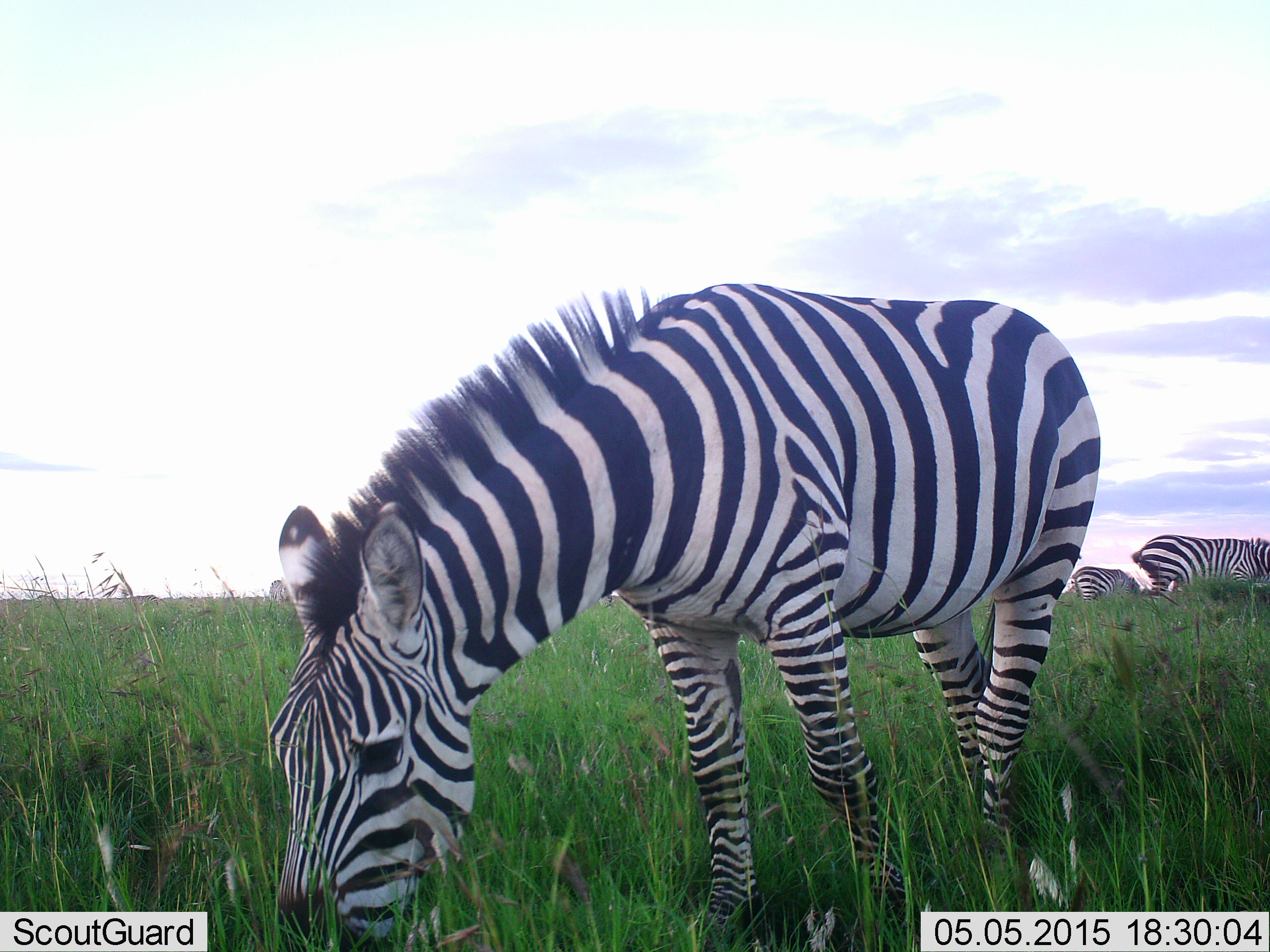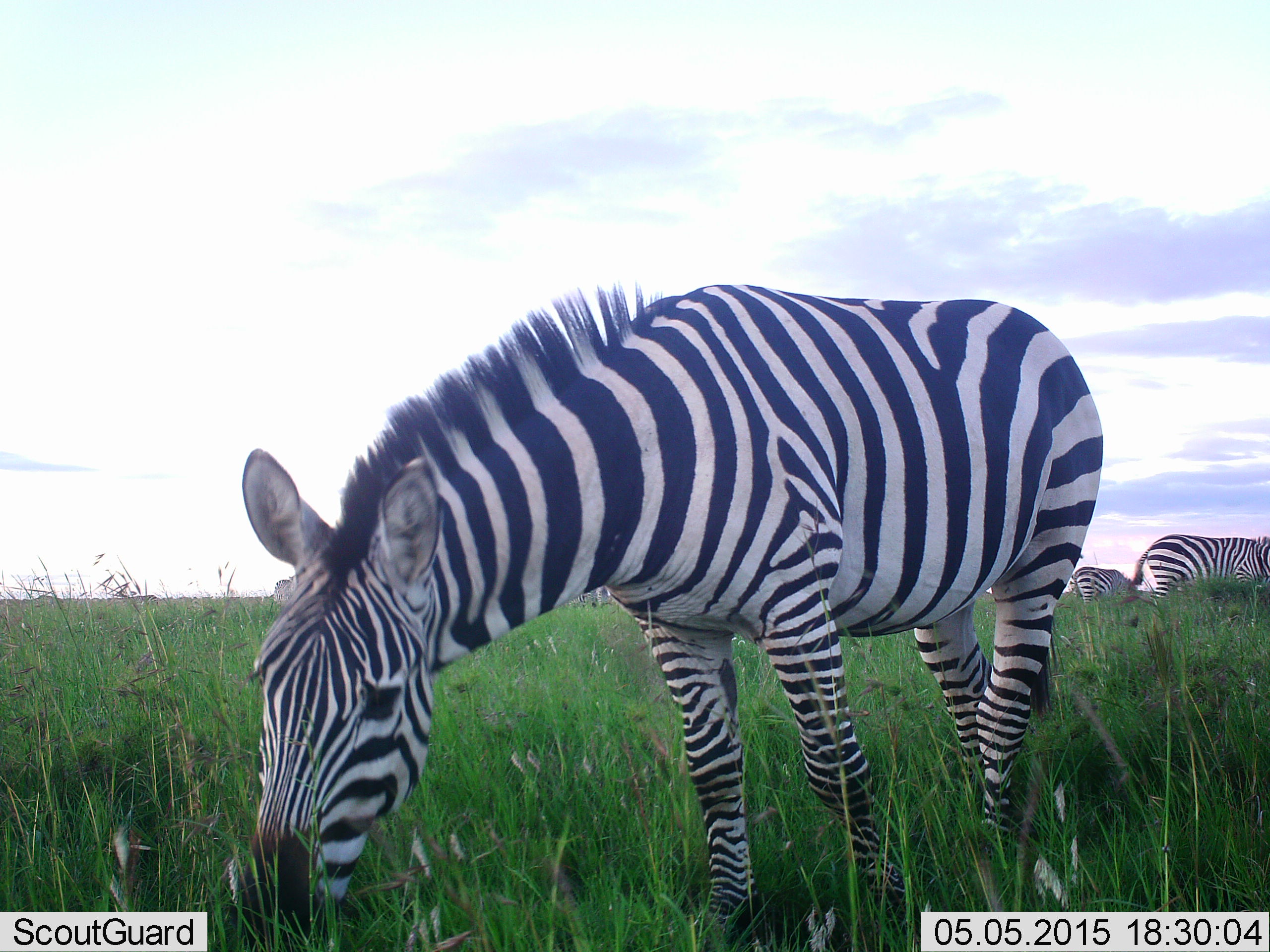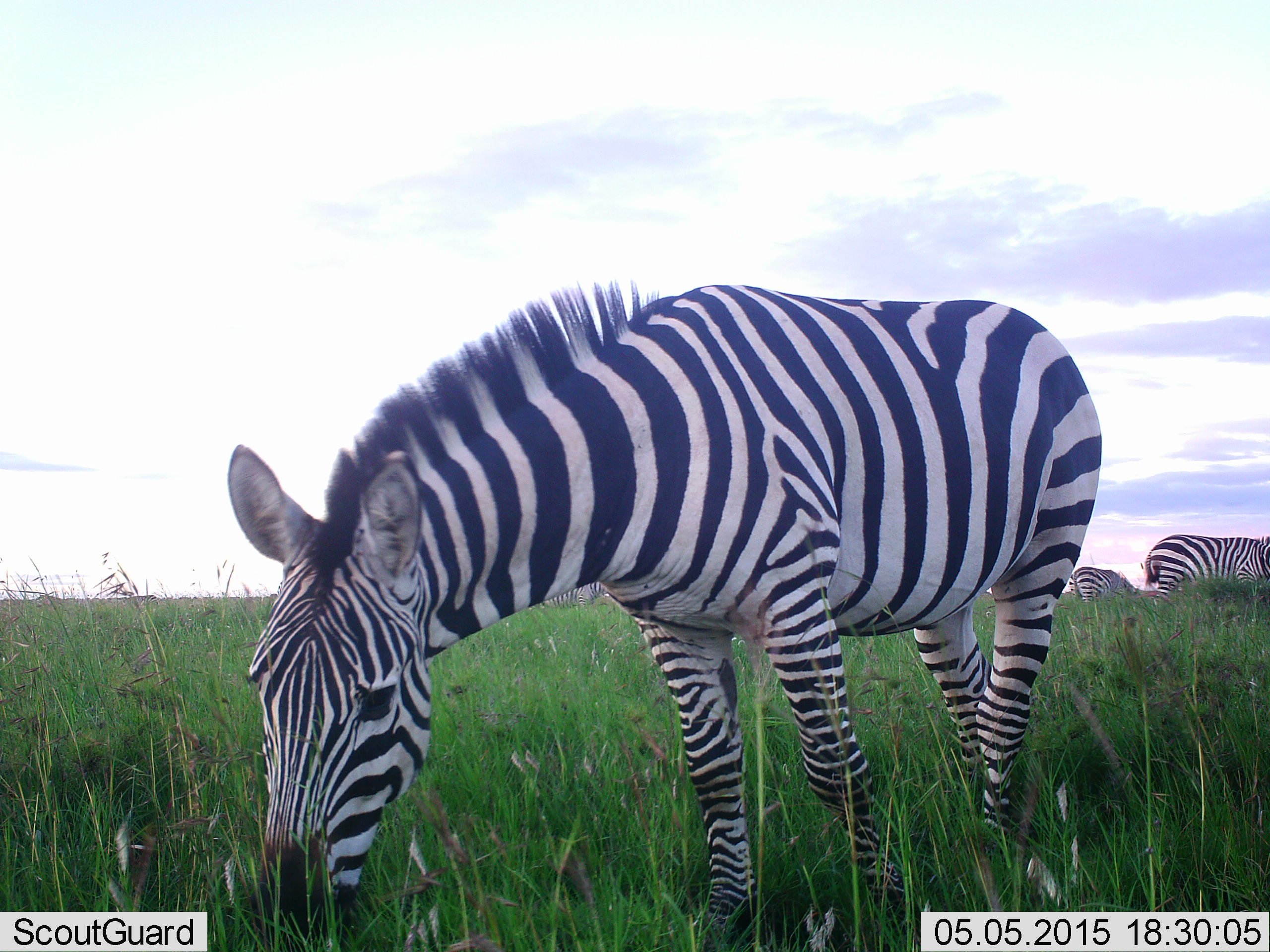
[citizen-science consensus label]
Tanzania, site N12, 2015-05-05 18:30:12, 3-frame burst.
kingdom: Animalia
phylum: Chordata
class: Mammalia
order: Perissodactyla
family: Equidae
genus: Equus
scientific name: Equus quagga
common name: plains zebra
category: zebra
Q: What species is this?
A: Zebra (plains zebra) (Equus quagga).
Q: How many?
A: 3.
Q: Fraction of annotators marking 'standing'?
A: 20%.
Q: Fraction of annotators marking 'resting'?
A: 0%.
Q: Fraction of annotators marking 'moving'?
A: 0%.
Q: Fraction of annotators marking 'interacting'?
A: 0%.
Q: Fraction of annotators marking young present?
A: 0%.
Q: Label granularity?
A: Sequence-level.